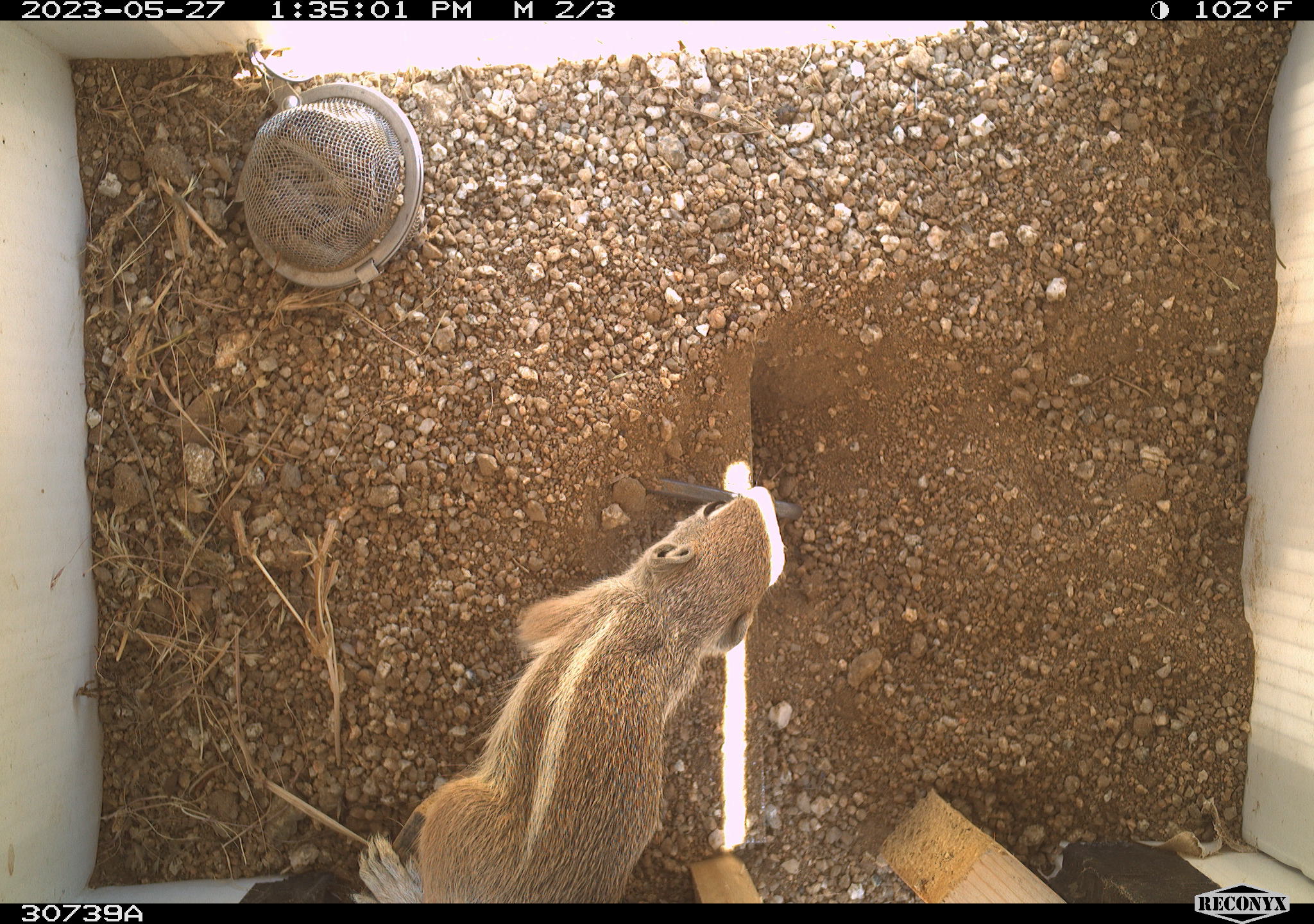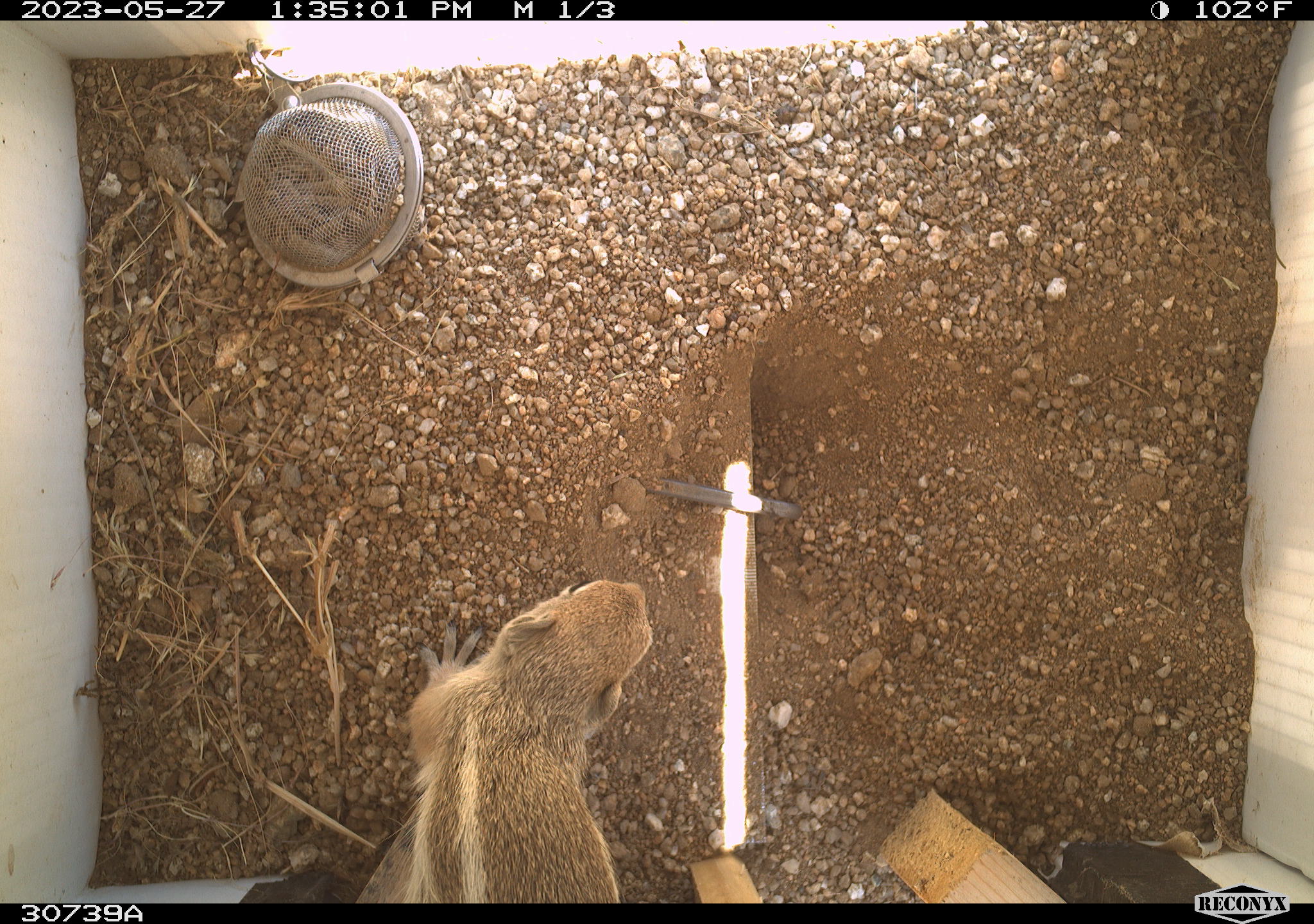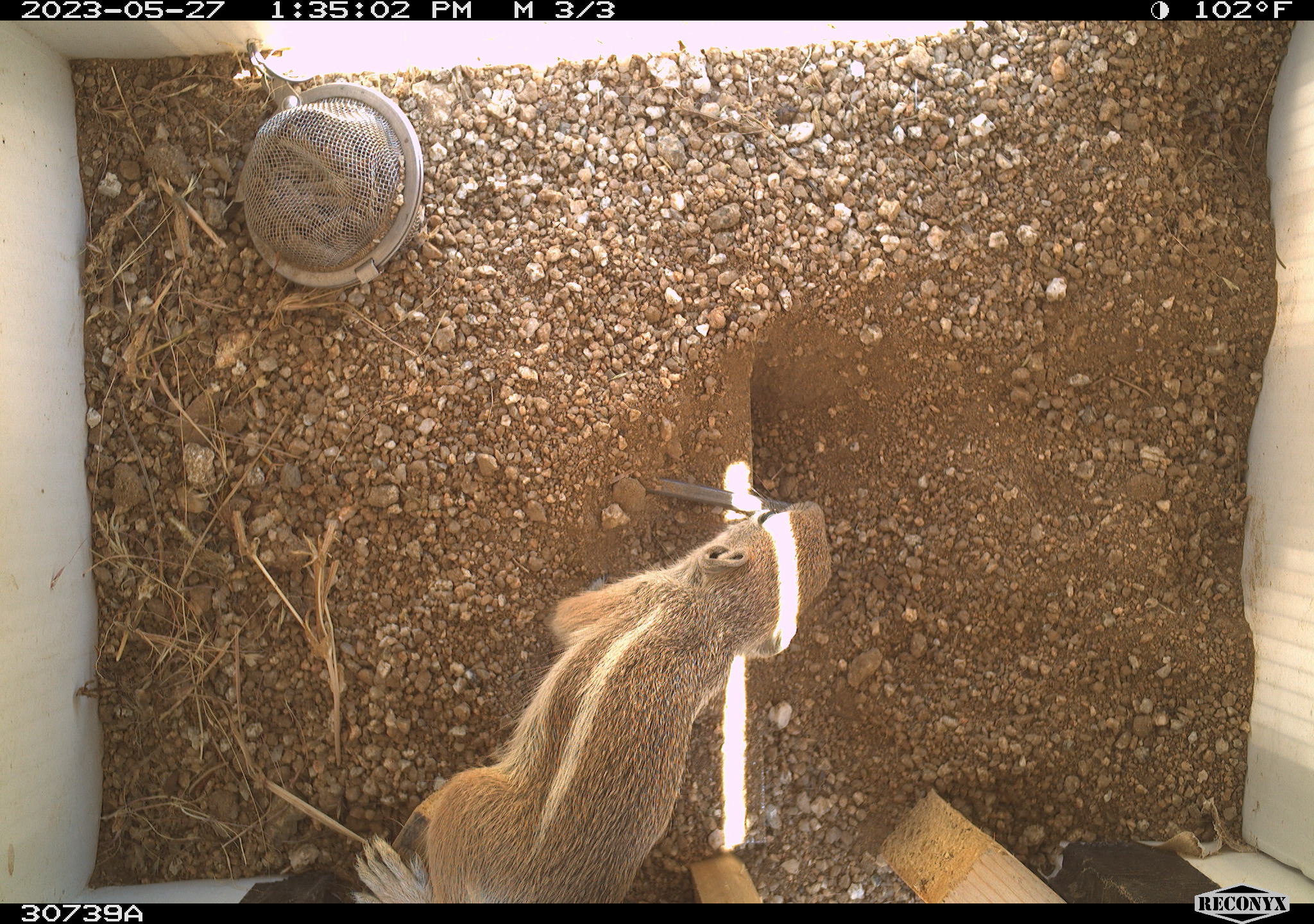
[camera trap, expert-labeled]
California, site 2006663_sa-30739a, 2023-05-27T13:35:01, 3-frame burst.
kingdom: Animalia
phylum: Chordata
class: Mammalia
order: Rodentia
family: Sciuridae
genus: Ammospermophilus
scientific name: Ammospermophilus leucurus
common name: white-tailed antelope squirrel